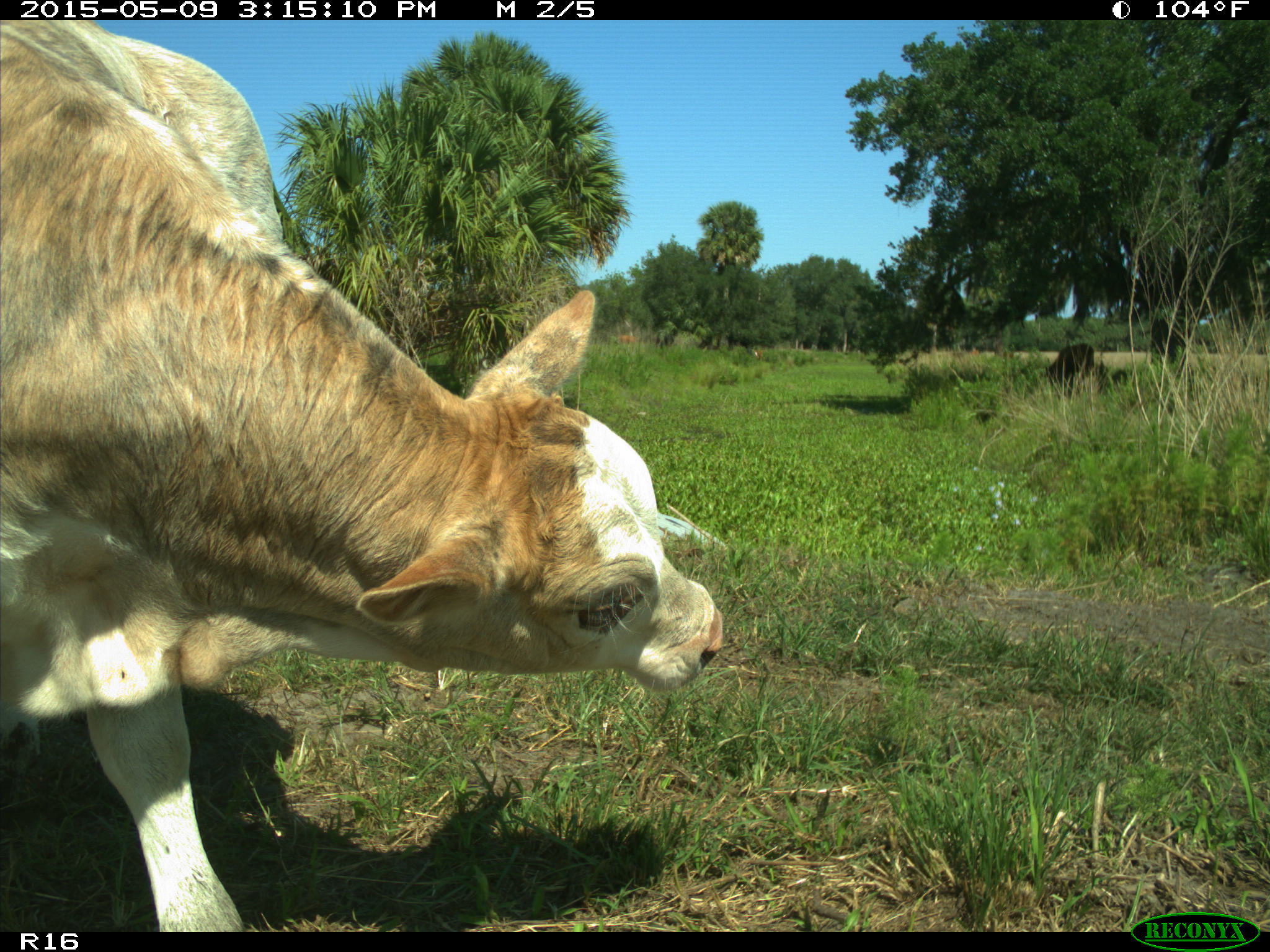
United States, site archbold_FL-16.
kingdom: Animalia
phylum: Chordata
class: Mammalia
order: Artiodactyla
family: Bovidae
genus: Bos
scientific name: Bos taurus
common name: domestic cow